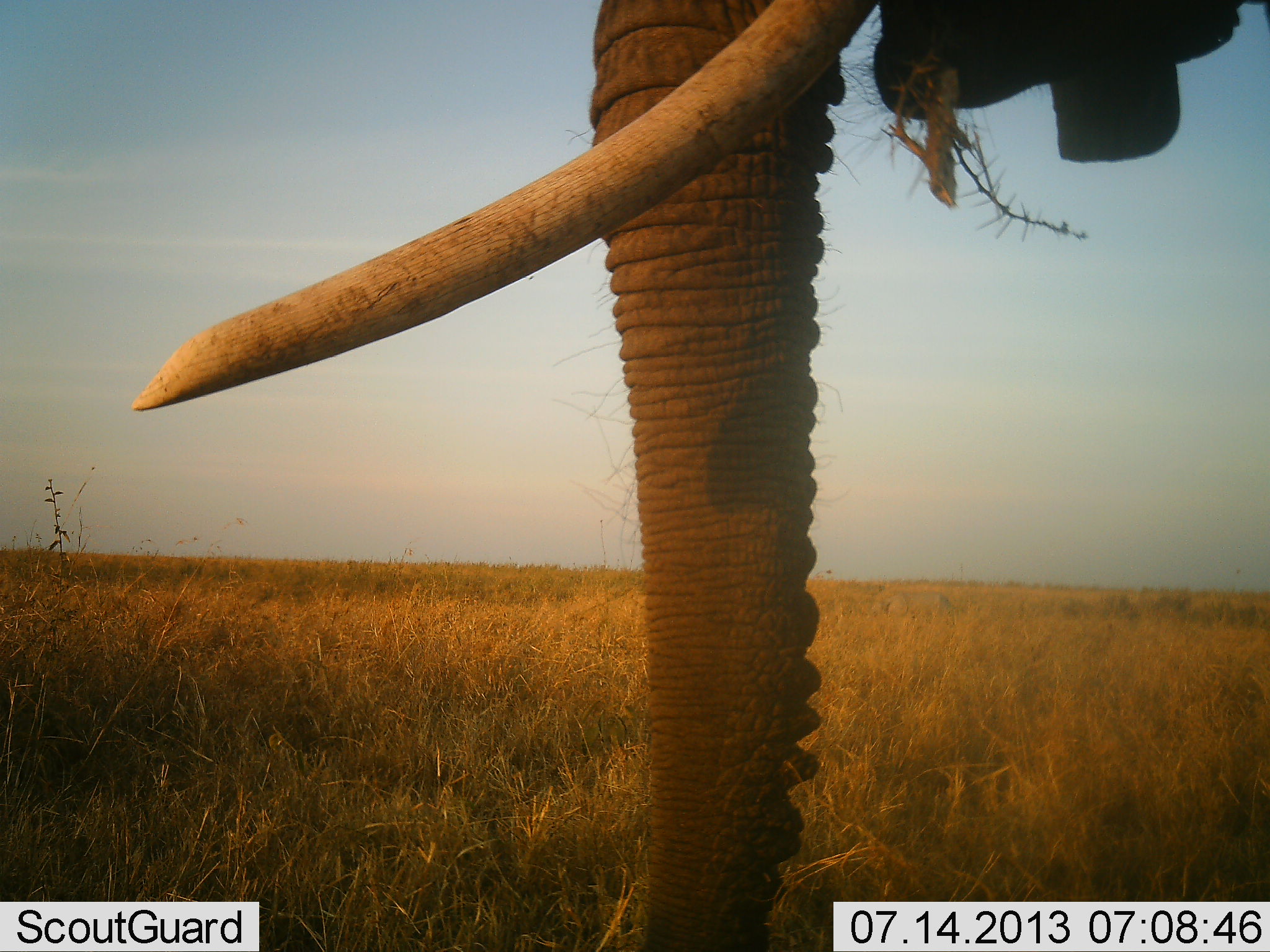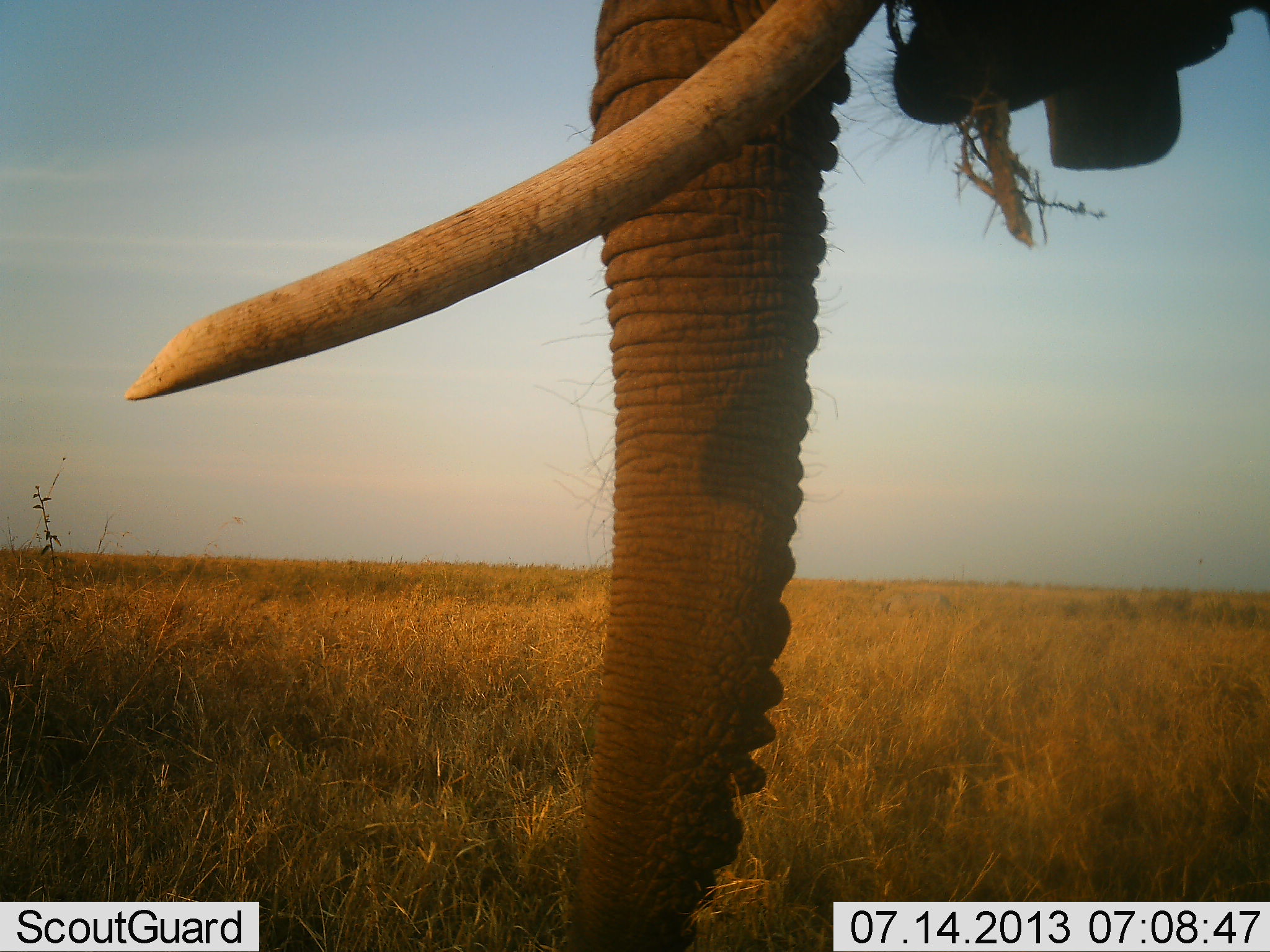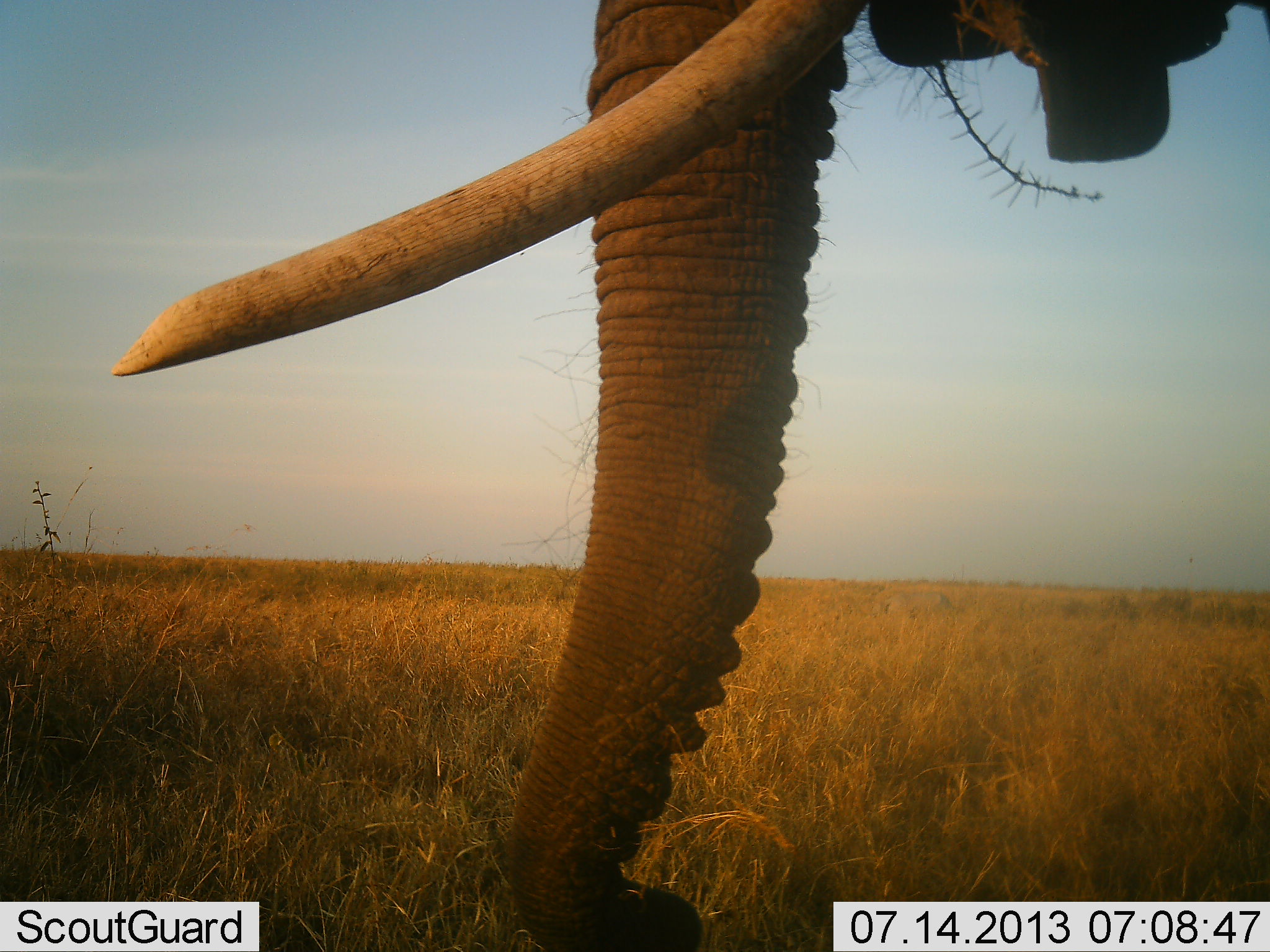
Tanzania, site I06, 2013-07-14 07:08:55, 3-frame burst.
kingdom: Animalia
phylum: Chordata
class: Mammalia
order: Proboscidea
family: Elephantidae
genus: Loxodonta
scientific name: Loxodonta africana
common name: african bush elephant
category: elephant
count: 1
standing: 39%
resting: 0%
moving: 0%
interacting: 0%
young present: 0%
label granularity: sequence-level